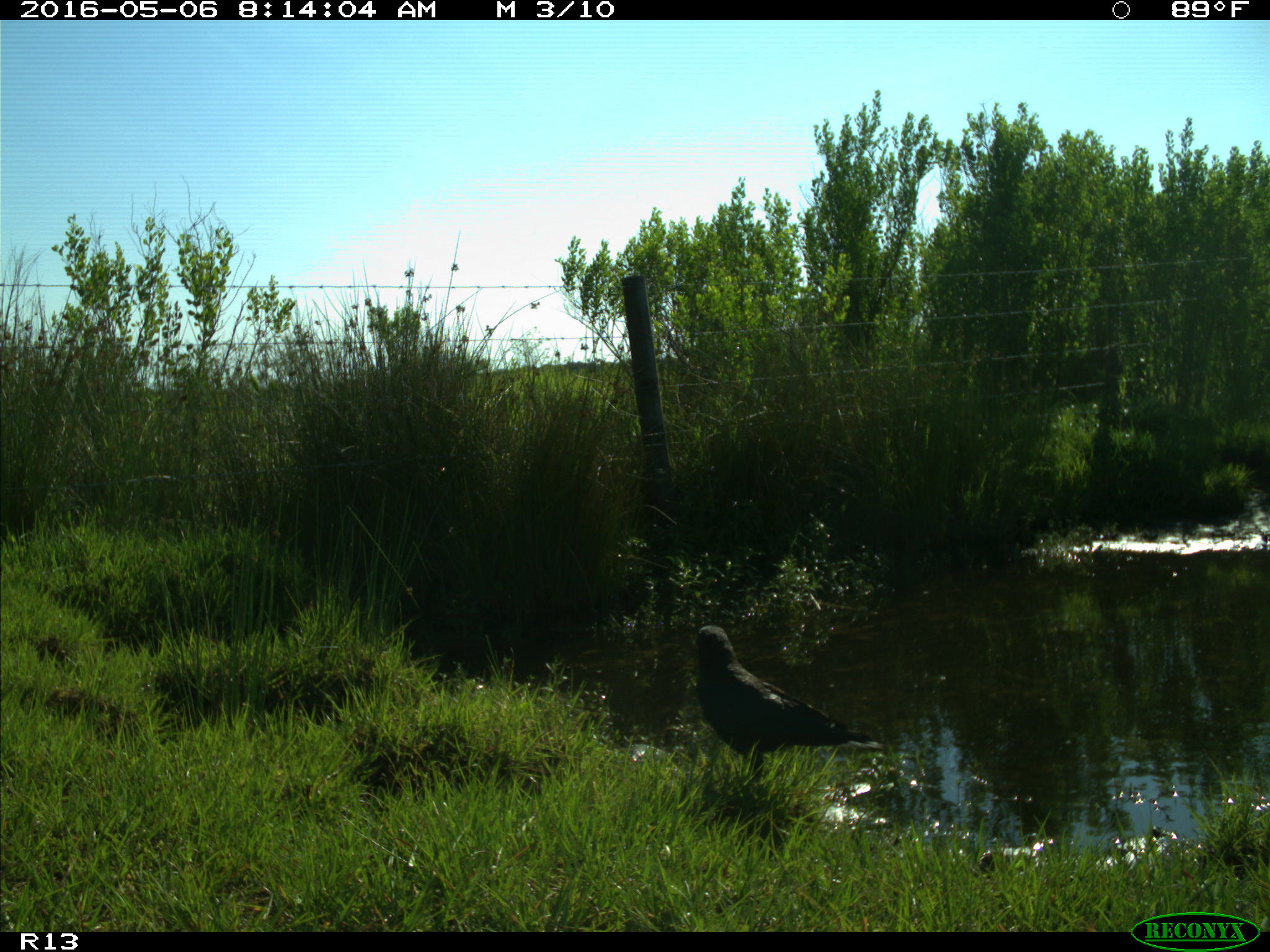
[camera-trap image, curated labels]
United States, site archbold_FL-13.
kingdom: Animalia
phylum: Chordata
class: Aves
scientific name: Aves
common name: birds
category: unidentified bird